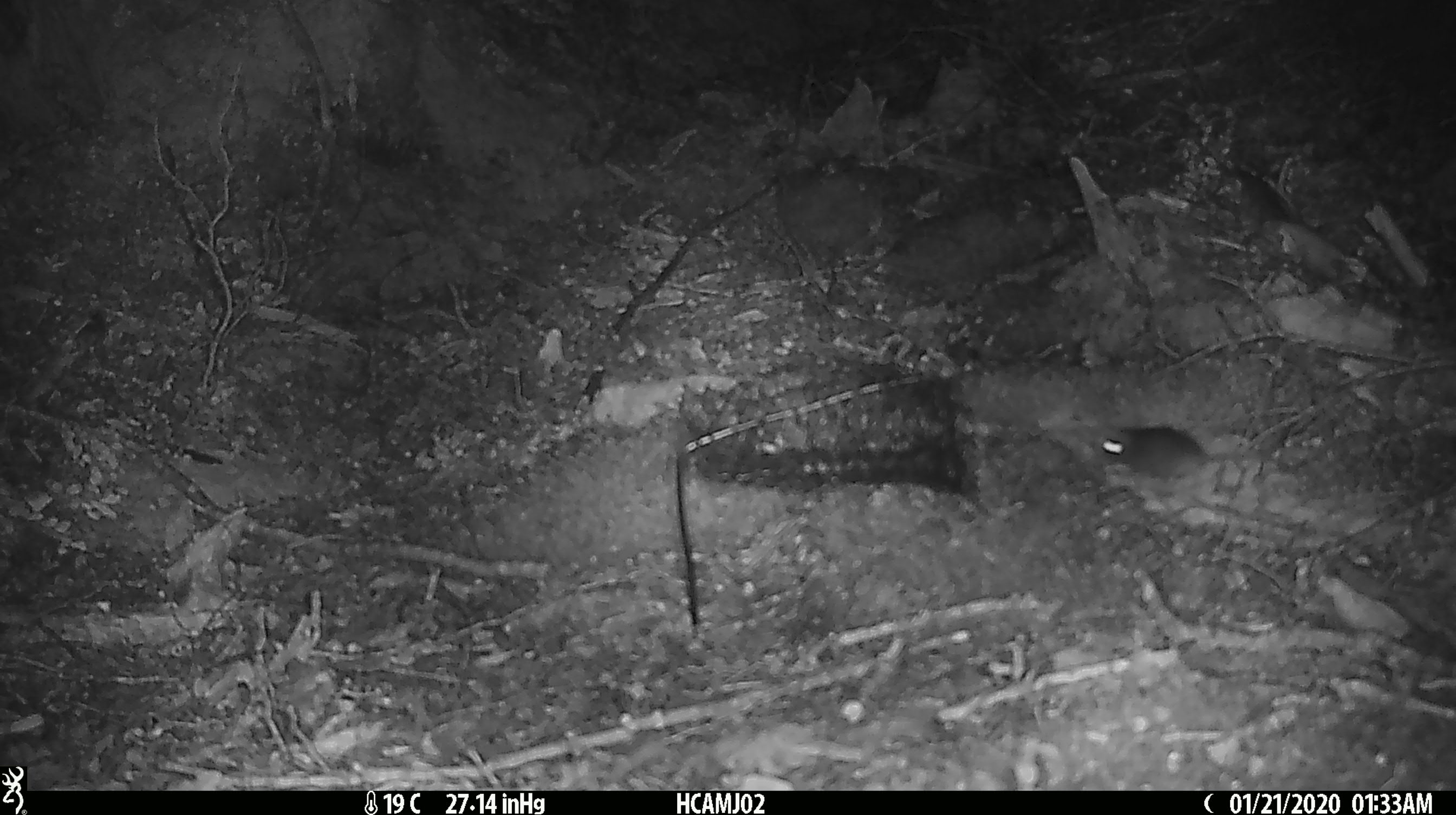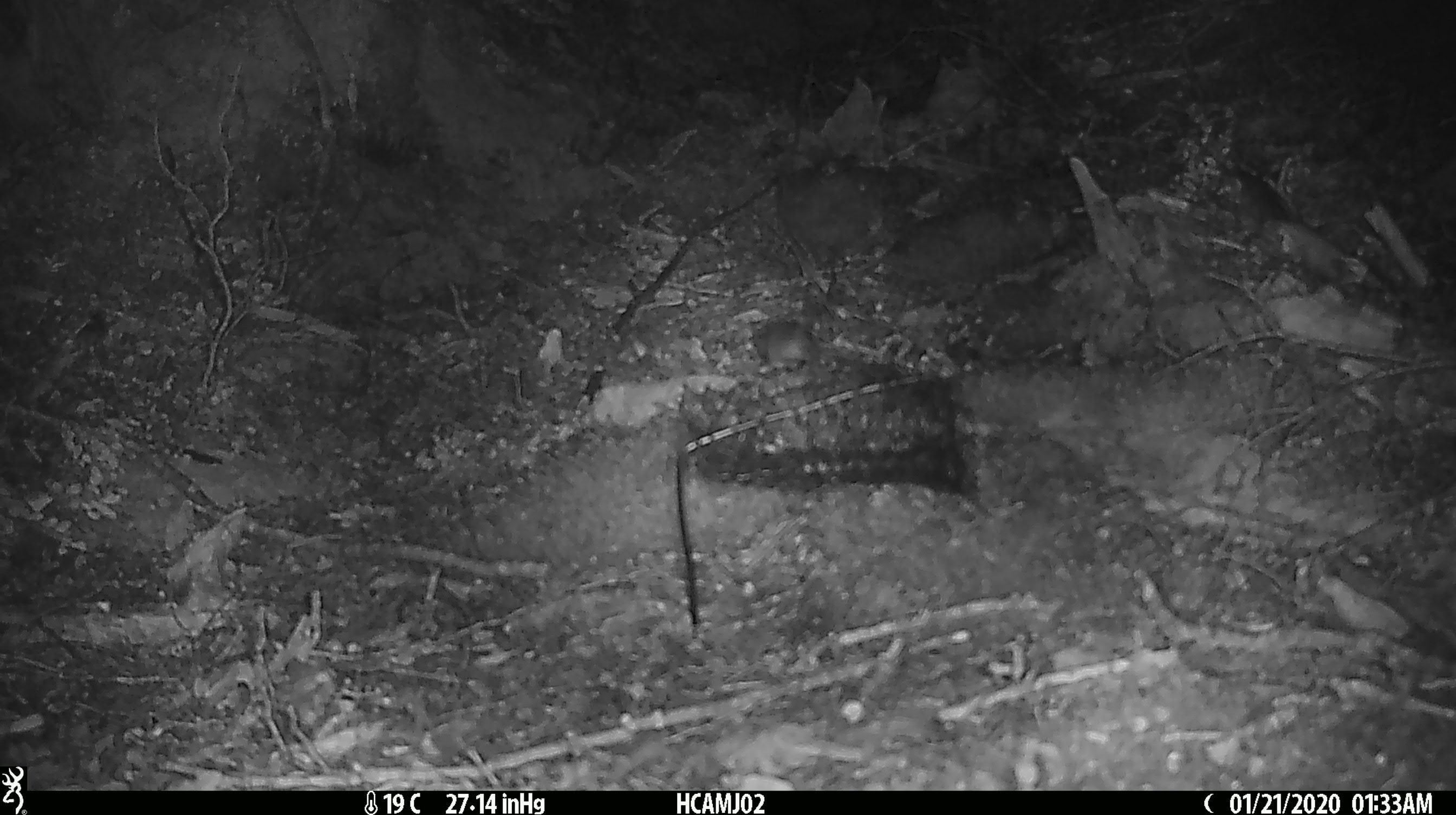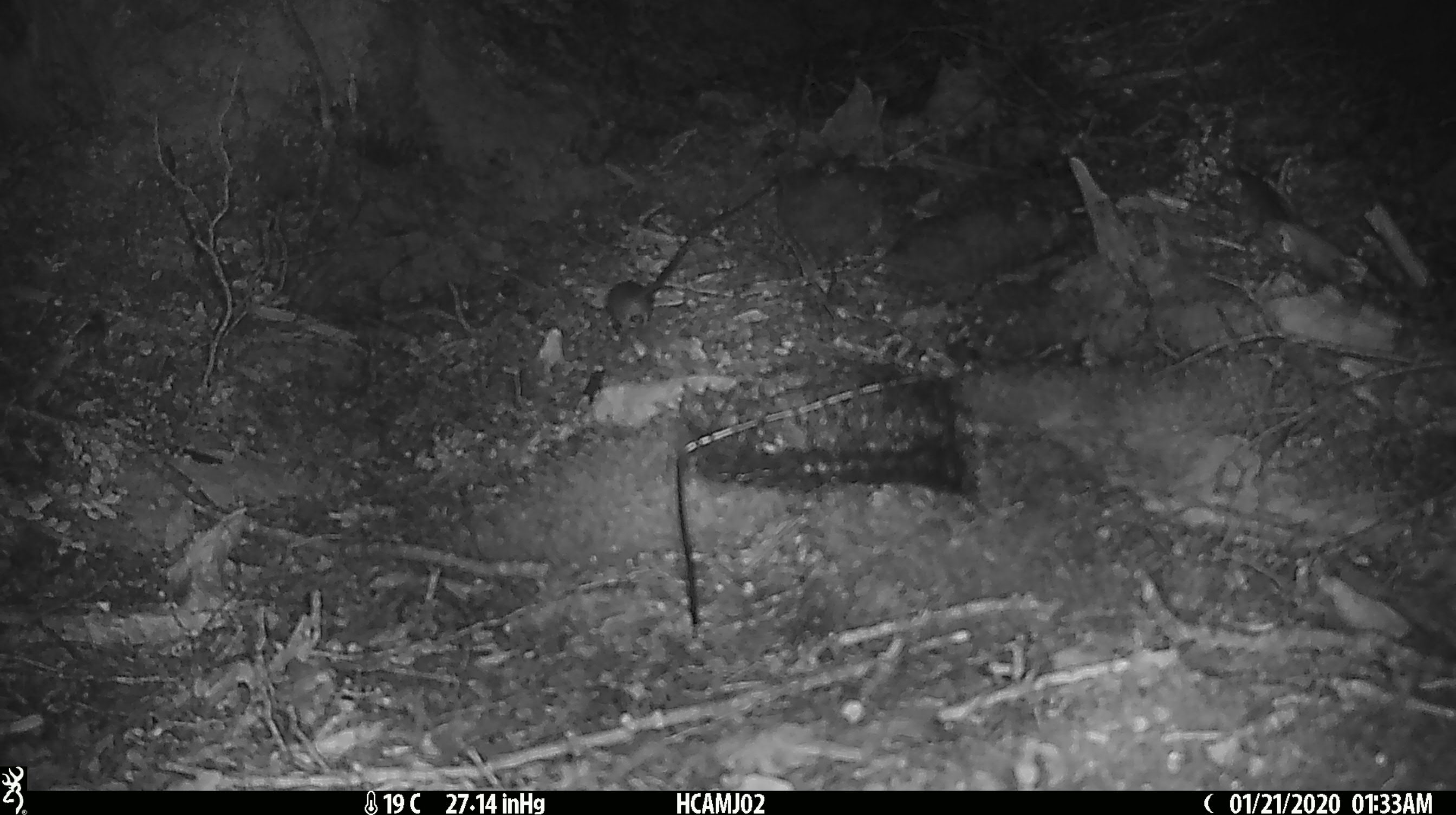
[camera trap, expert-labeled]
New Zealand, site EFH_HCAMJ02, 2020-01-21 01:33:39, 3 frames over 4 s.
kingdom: Animalia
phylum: Chordata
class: Mammalia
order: Rodentia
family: Muridae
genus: Mus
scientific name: Mus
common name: mouse